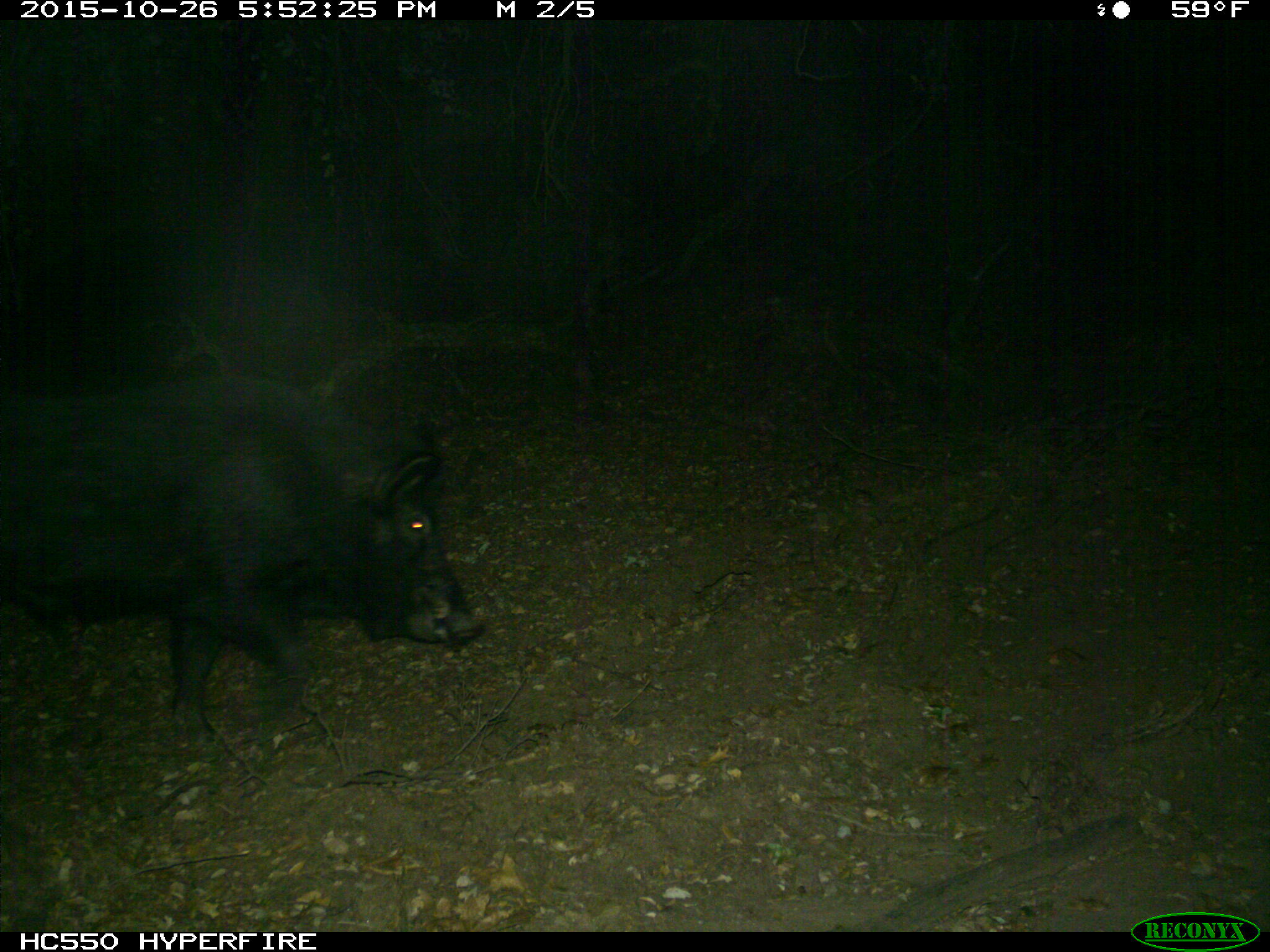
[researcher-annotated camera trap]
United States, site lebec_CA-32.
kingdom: Animalia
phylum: Chordata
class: Mammalia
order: Artiodactyla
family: Suidae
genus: Sus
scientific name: Sus scrofa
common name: wild boar